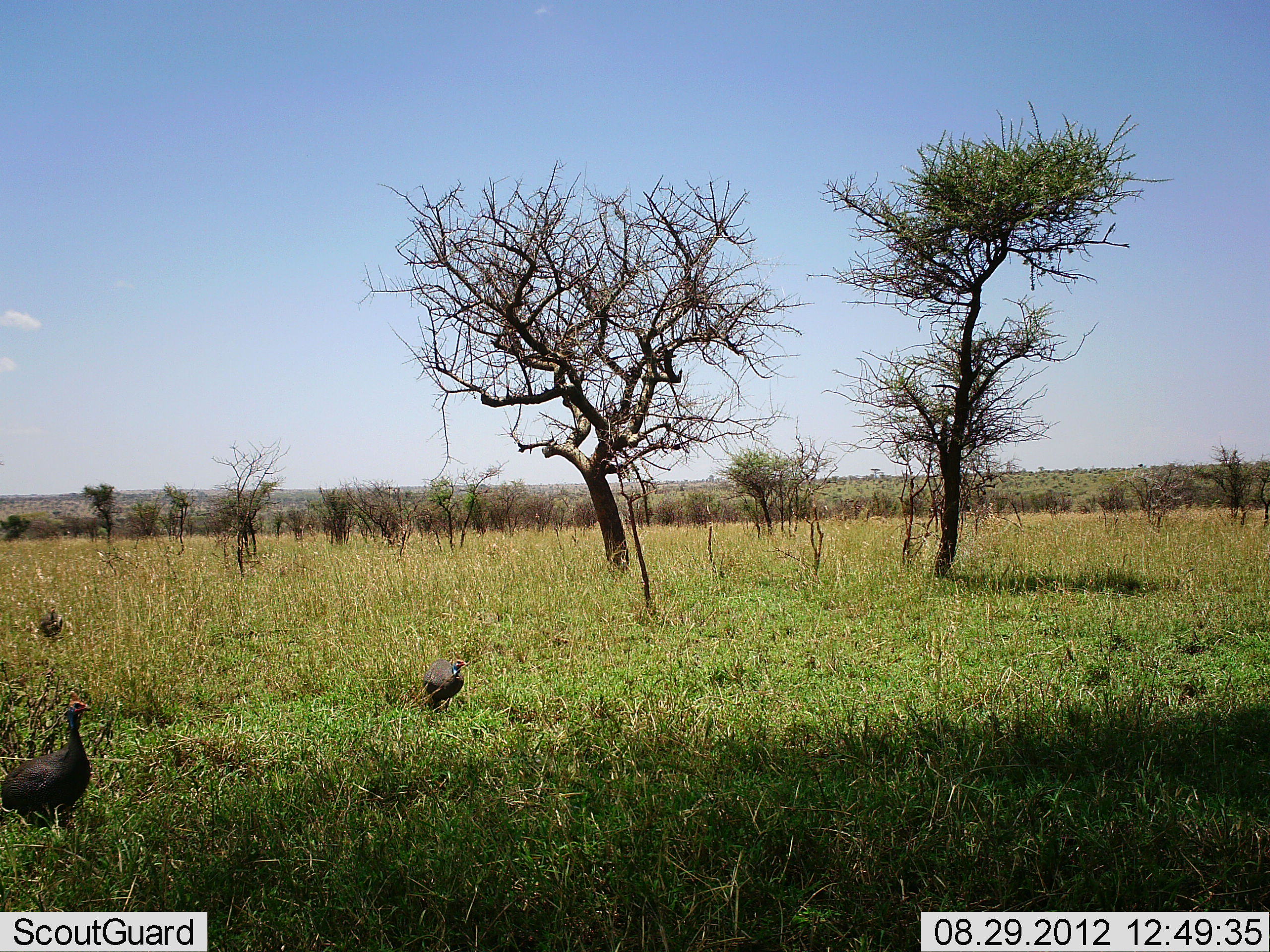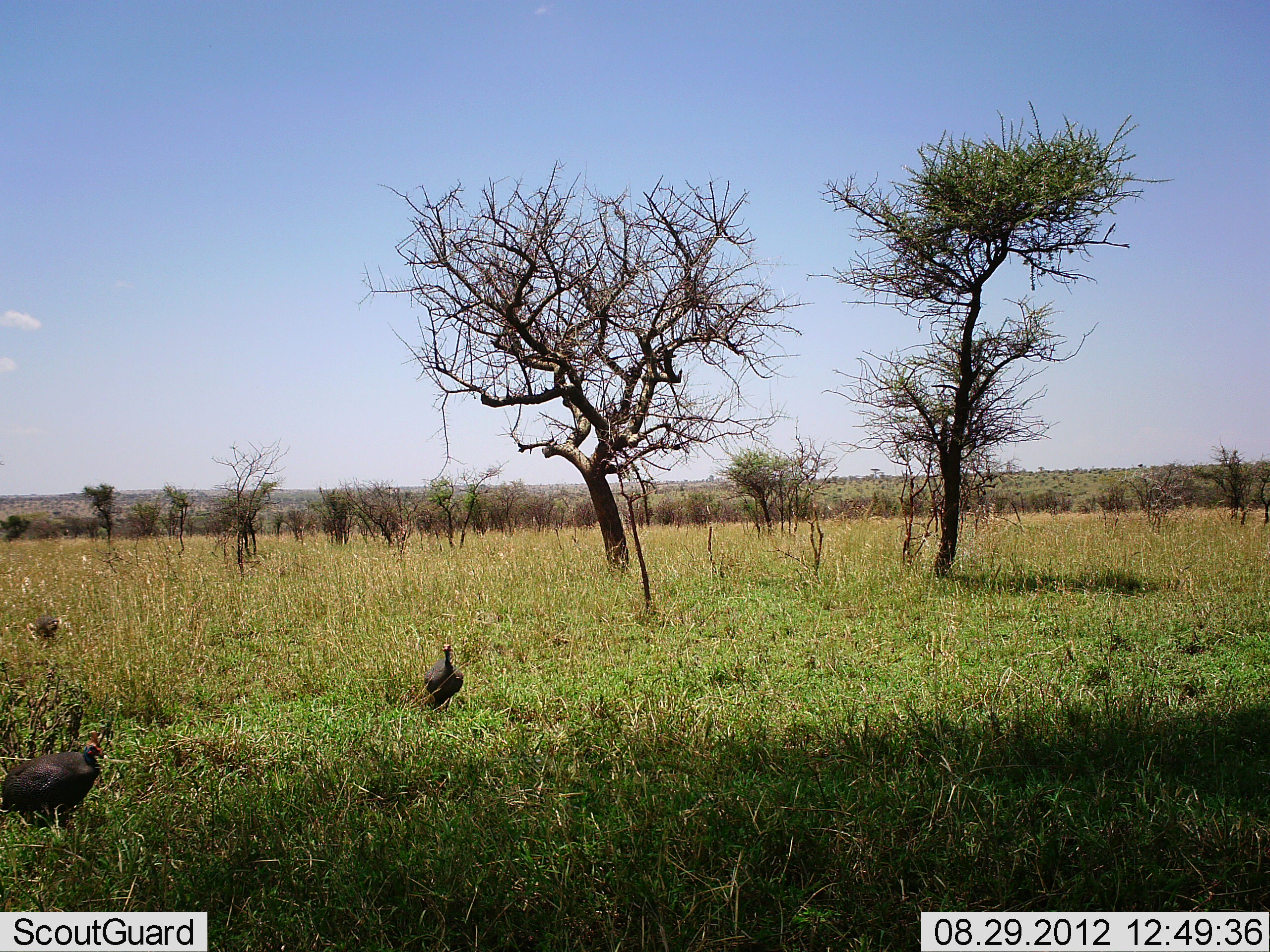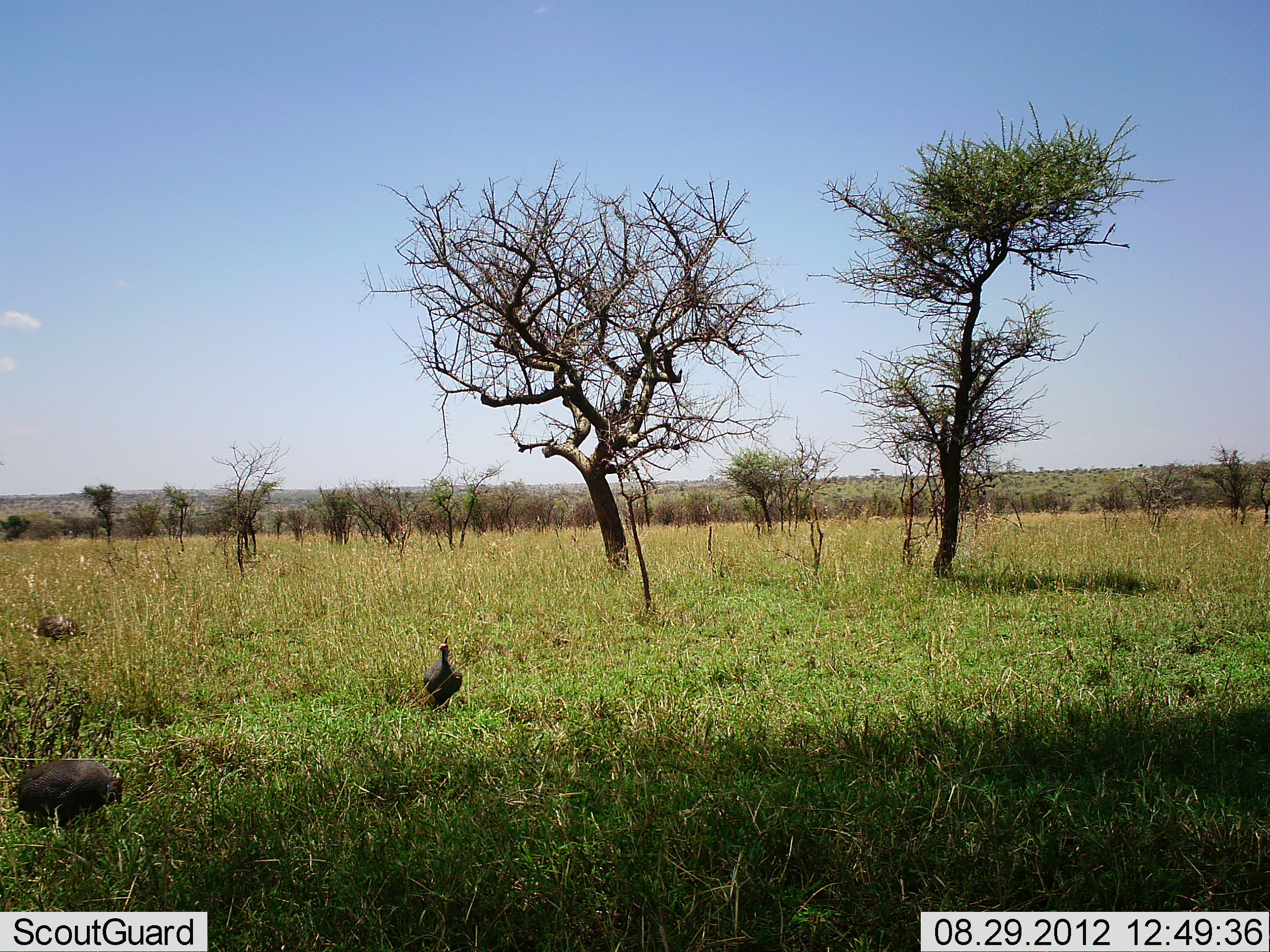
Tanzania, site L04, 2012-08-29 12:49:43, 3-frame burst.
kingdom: Animalia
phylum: Chordata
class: Aves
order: Galliformes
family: Numididae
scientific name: Numididae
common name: guinea fowl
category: guineafowl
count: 3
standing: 80%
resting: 0%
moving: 10%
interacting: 0%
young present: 0%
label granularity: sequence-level